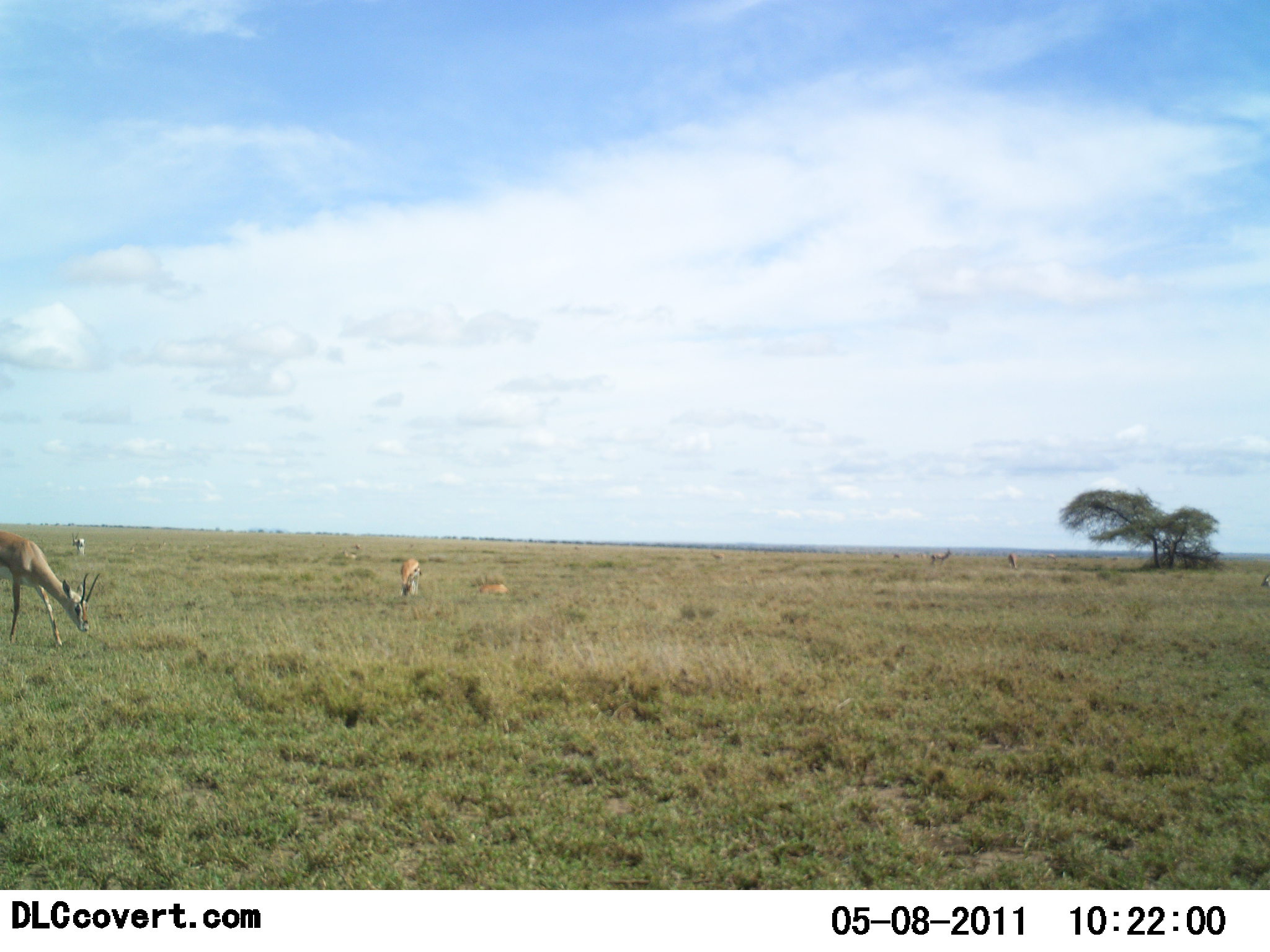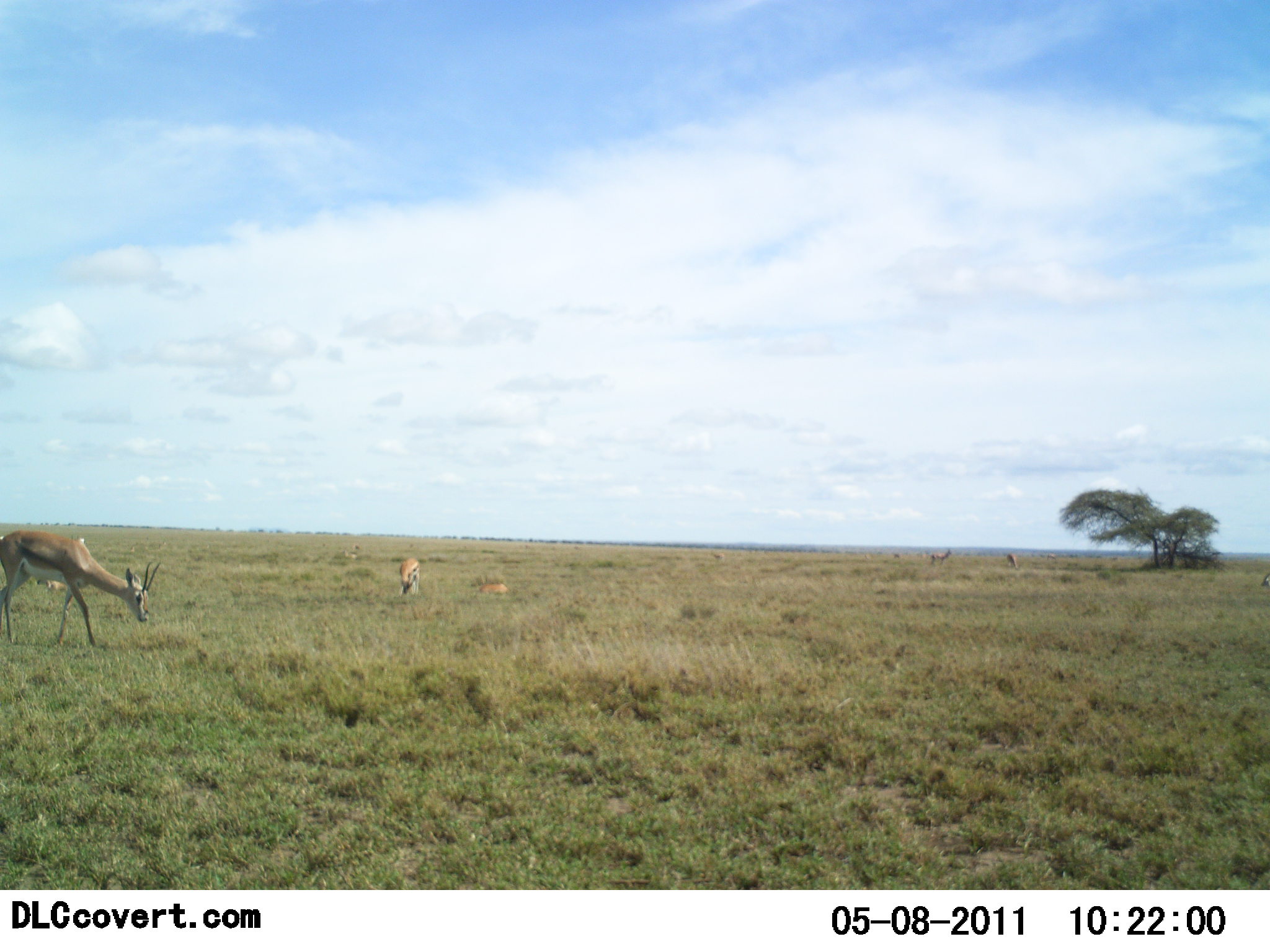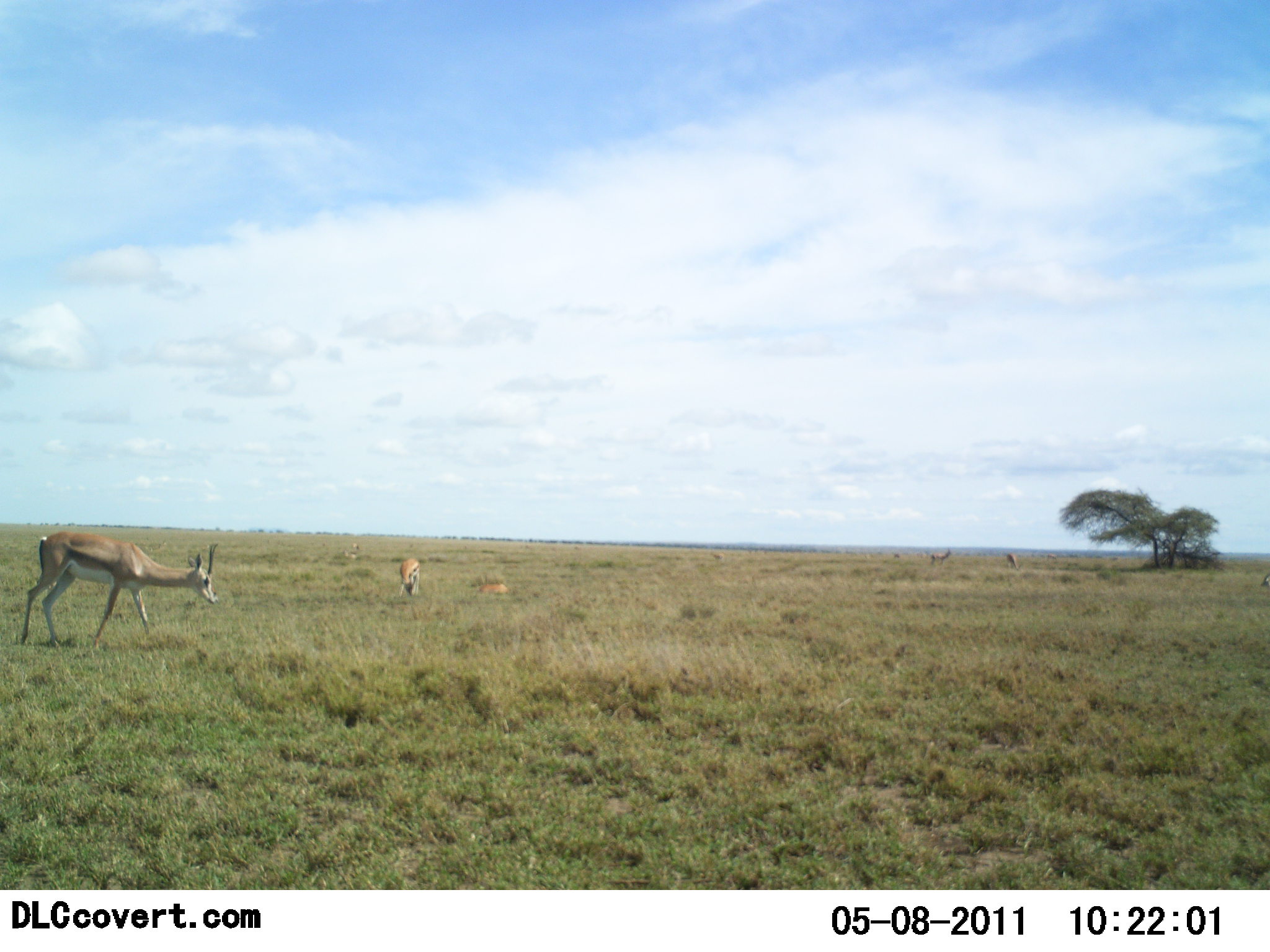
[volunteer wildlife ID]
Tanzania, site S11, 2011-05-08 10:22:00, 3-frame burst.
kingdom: Animalia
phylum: Chordata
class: Mammalia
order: Artiodactyla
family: Bovidae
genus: Eudorcas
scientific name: Eudorcas thomsonii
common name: thomson's gazelle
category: gazellethomsons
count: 3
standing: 50%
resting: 33%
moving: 58%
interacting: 0%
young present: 8%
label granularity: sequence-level